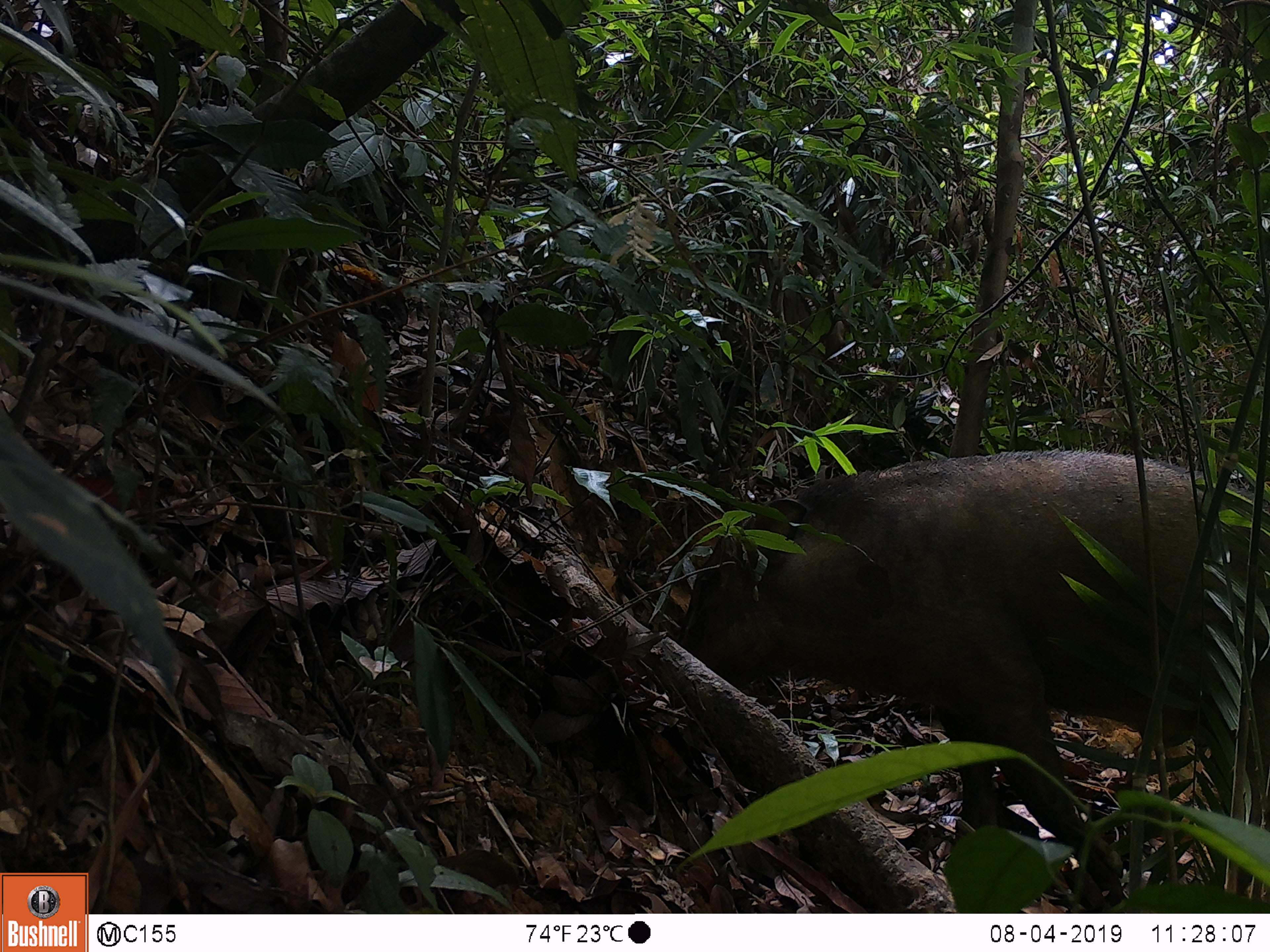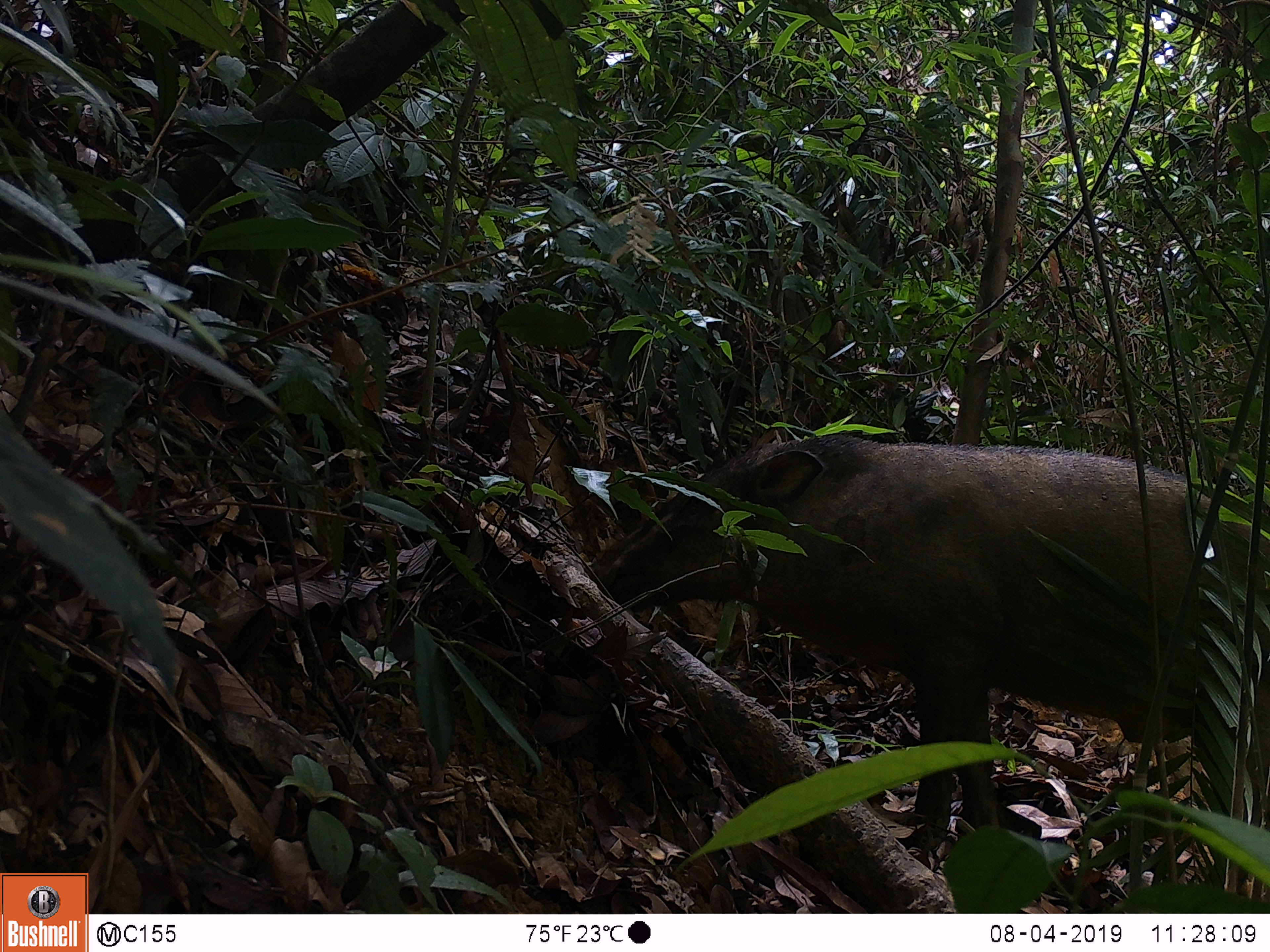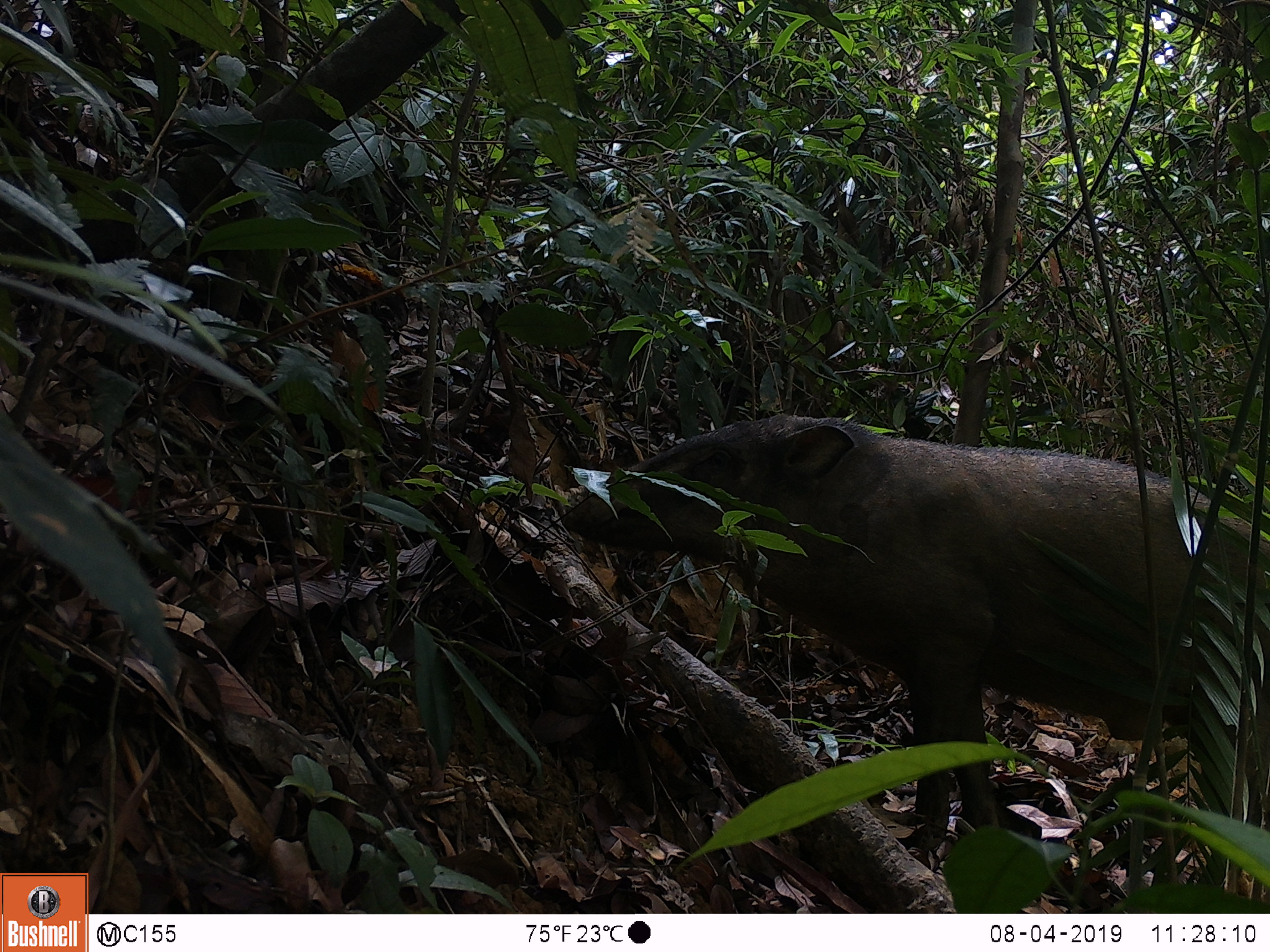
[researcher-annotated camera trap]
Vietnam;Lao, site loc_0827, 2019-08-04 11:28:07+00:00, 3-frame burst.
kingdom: Animalia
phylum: Chordata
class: Mammalia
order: Artiodactyla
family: Suidae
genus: Sus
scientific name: Sus scrofa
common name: eurasian wild pig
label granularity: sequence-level